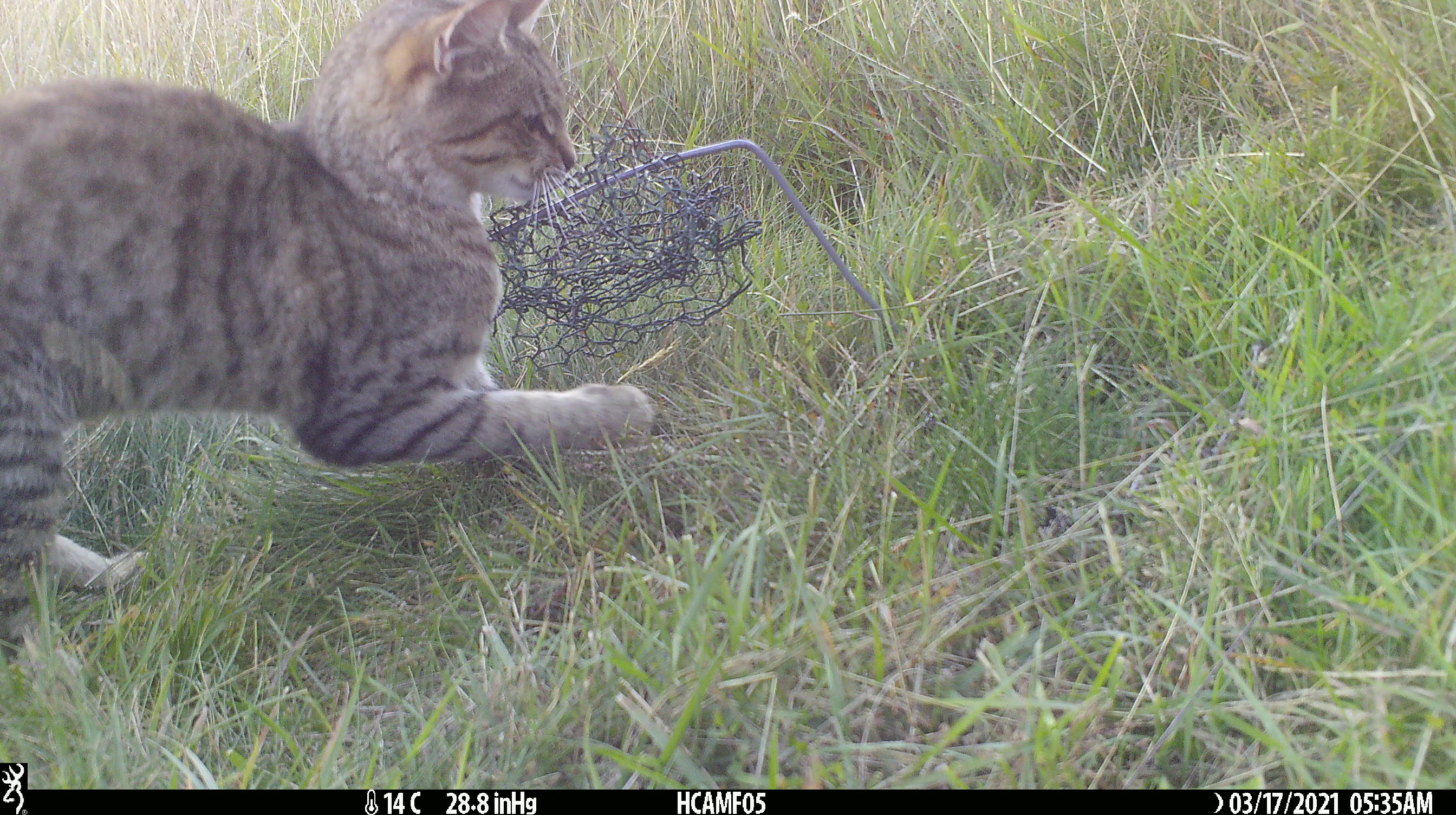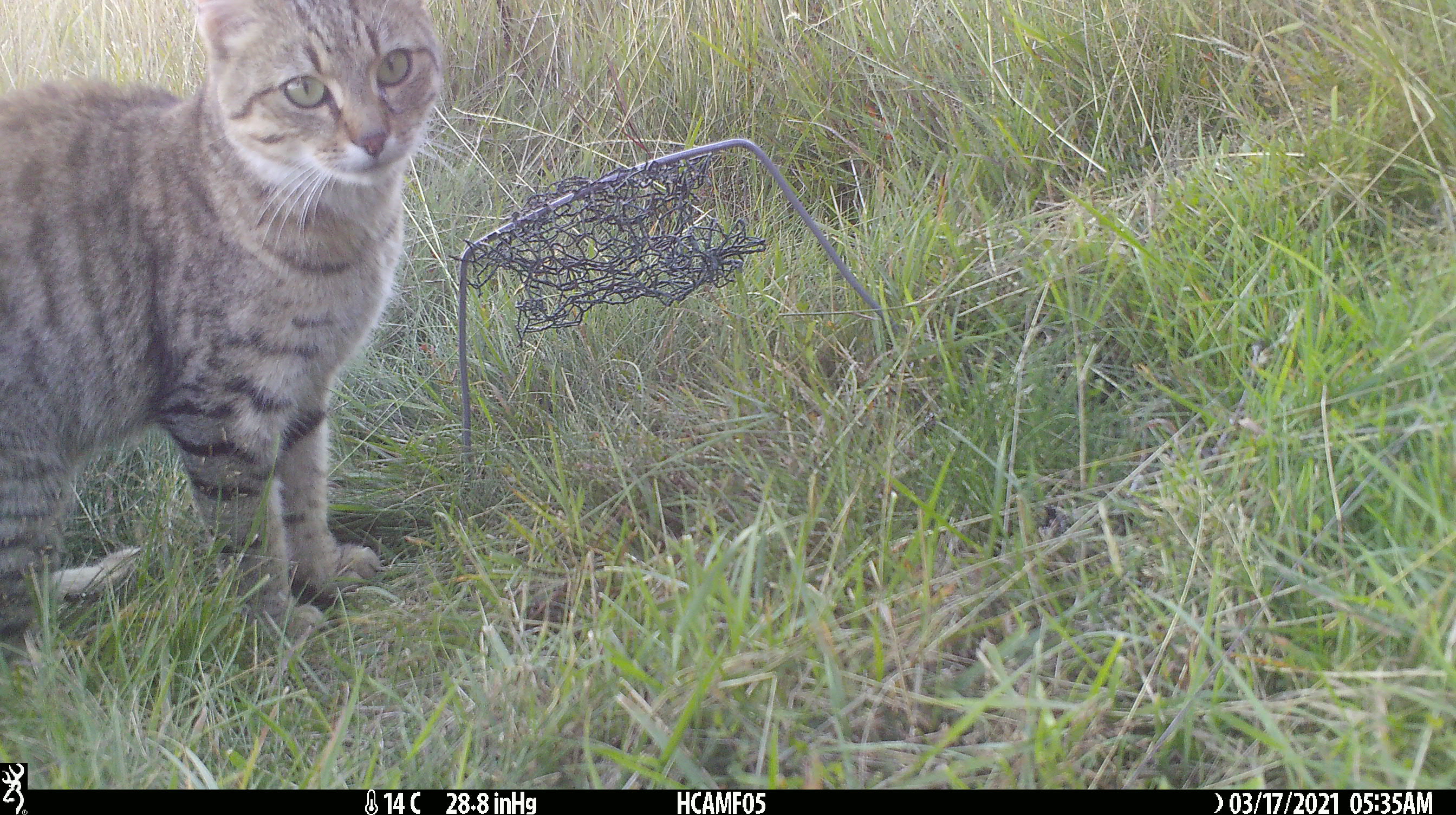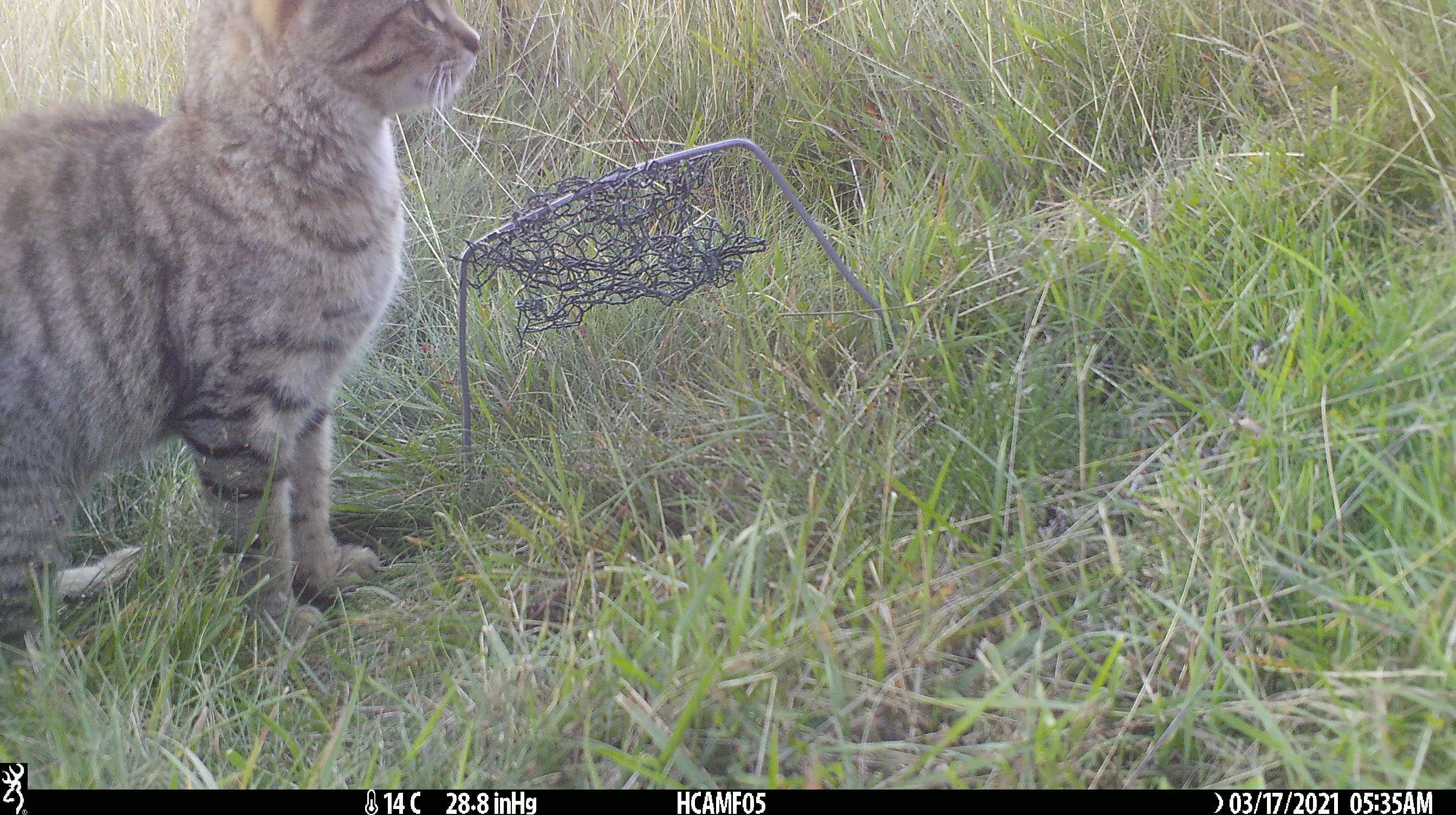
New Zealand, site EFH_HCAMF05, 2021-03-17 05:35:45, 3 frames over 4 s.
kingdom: Animalia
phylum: Chordata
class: Mammalia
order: Carnivora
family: Felidae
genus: Felis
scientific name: Felis catus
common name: domestic cat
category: cat